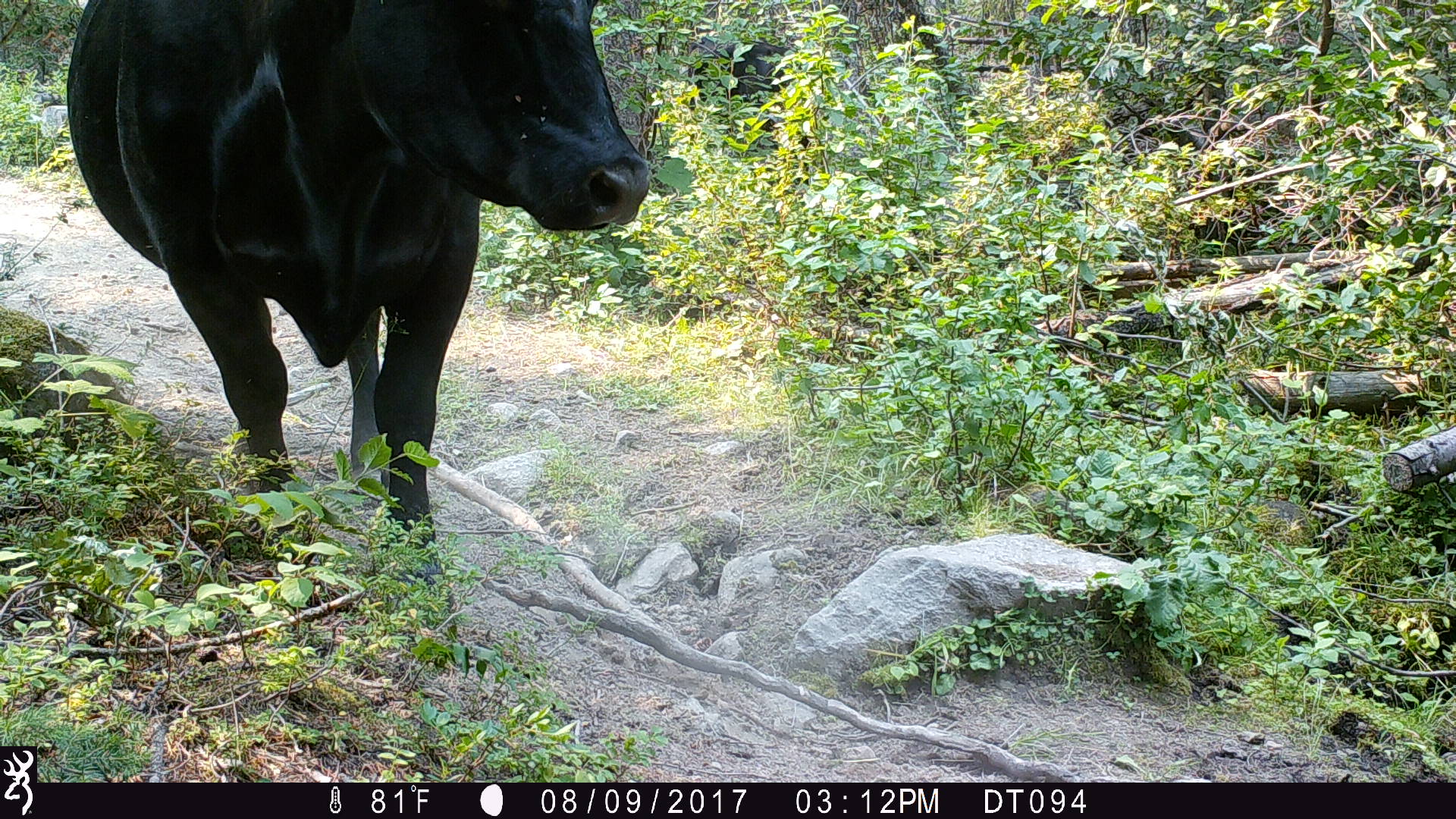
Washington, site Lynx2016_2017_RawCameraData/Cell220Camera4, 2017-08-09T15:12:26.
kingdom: Animalia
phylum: Chordata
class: Mammalia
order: Artiodactyla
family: Bovidae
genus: Bos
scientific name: Bos taurus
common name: domestic cattle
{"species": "domestic cattle (Bos taurus)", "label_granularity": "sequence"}